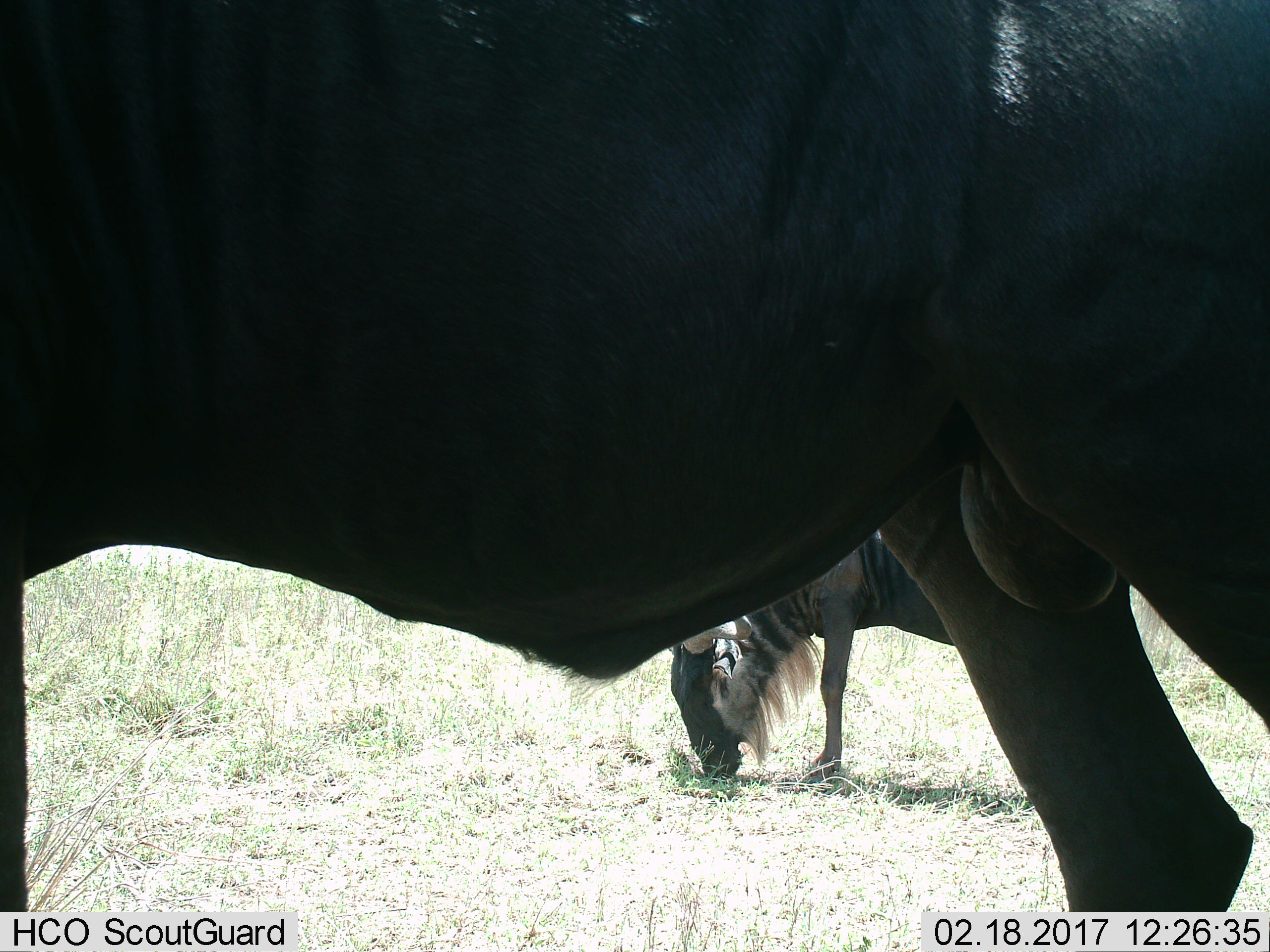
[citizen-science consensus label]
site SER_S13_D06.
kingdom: Animalia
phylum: Chordata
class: Mammalia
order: Artiodactyla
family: Bovidae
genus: Connochaetes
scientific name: Connochaetes taurinus taurinus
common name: blue wildebeest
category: wildebeestblue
Wildebeestblue (blue wildebeest) (Connochaetes taurinus taurinus), count 2. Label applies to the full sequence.